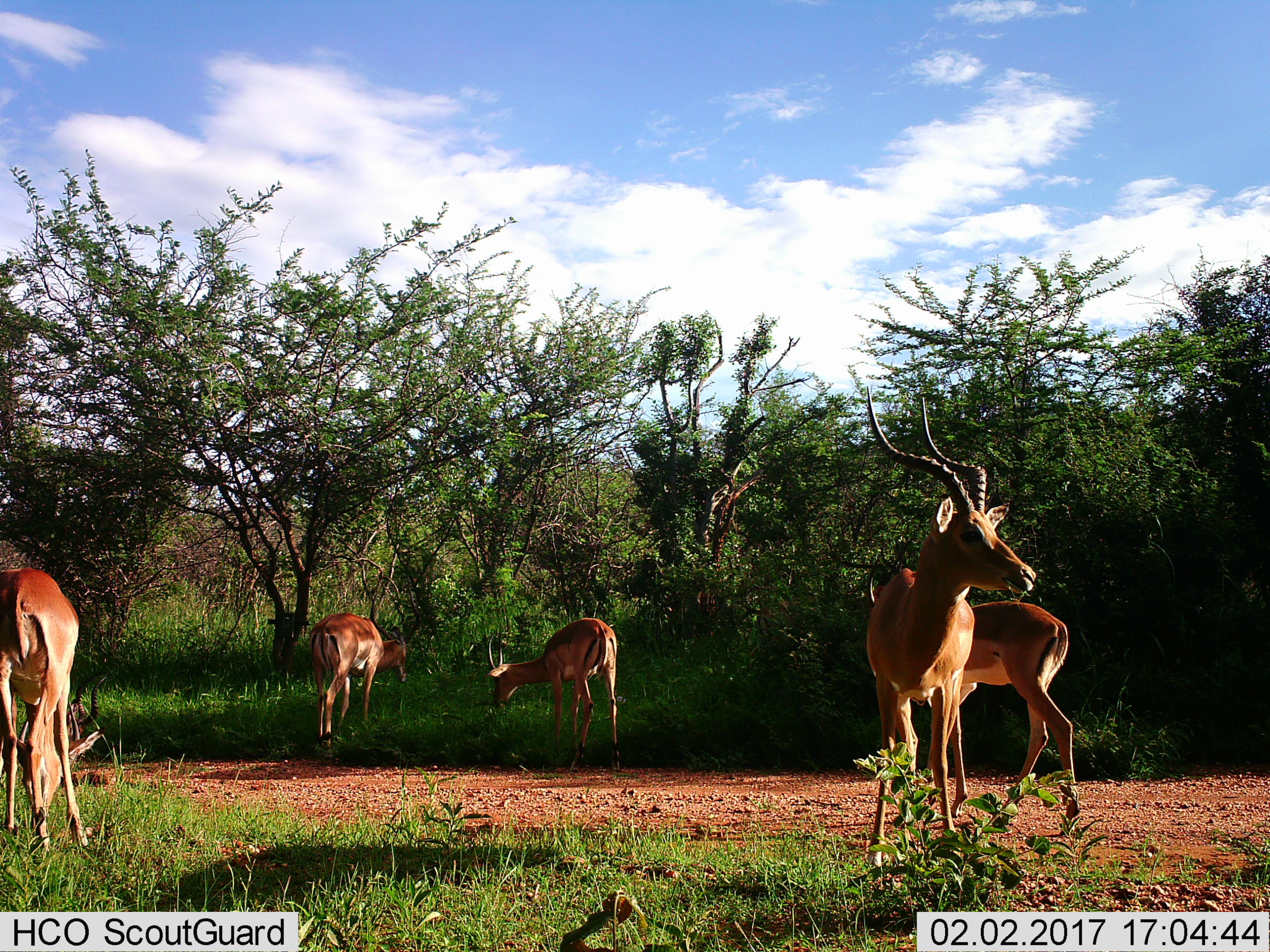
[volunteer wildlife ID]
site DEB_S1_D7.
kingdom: Animalia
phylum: Chordata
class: Mammalia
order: Artiodactyla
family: Bovidae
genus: Aepyceros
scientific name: Aepyceros melampus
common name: impala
Impala (Aepyceros melampus), count 5. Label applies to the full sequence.